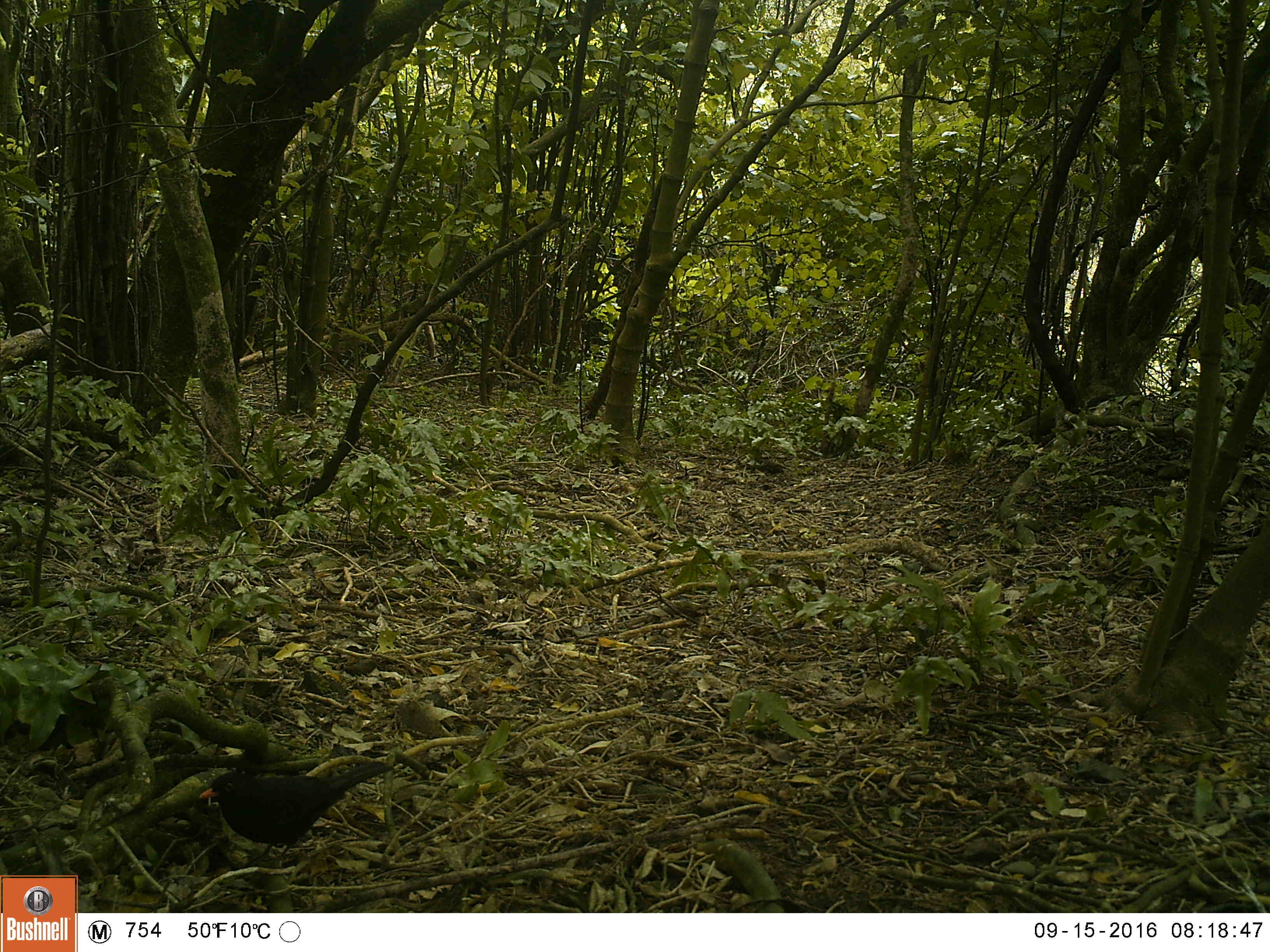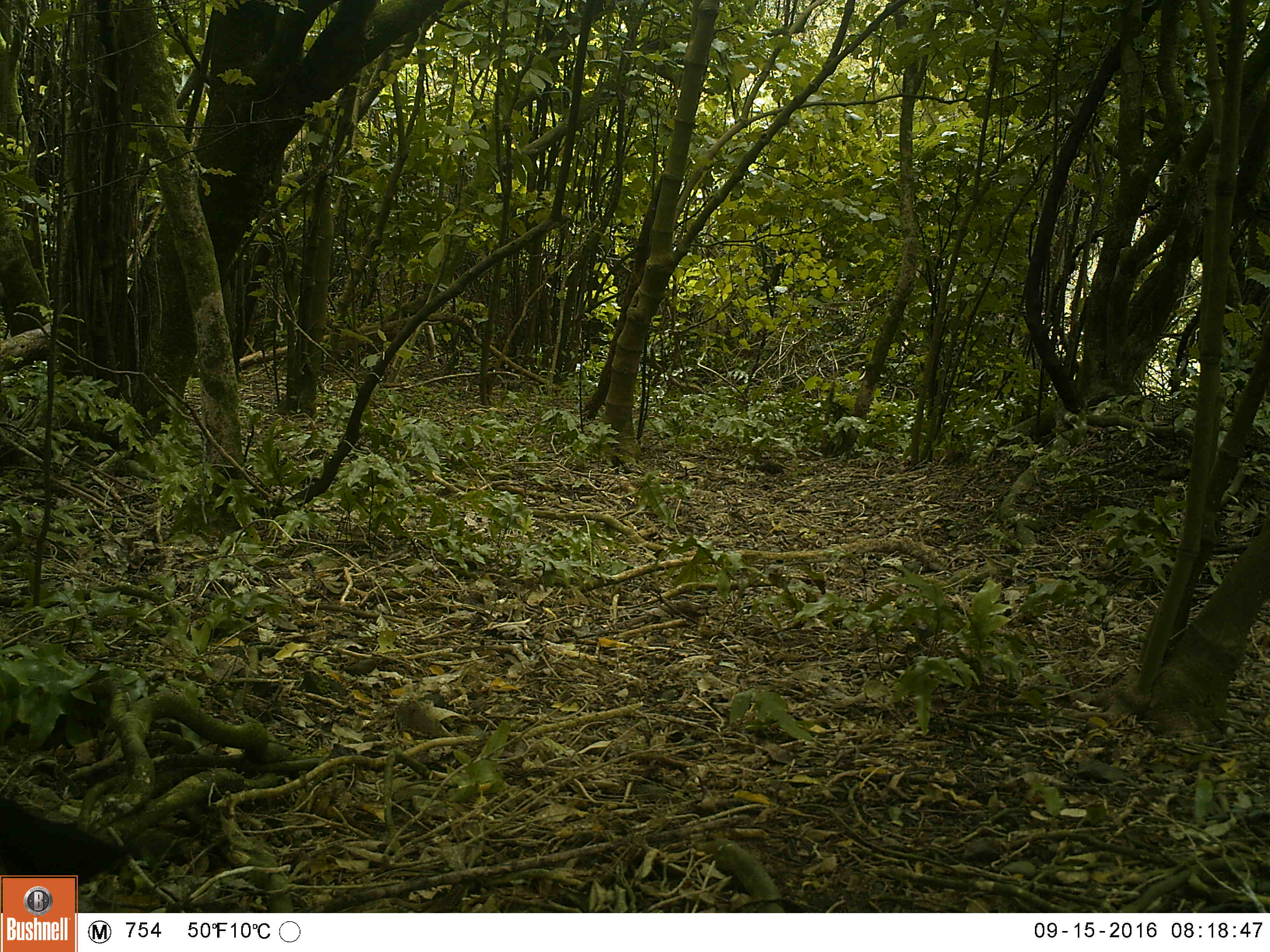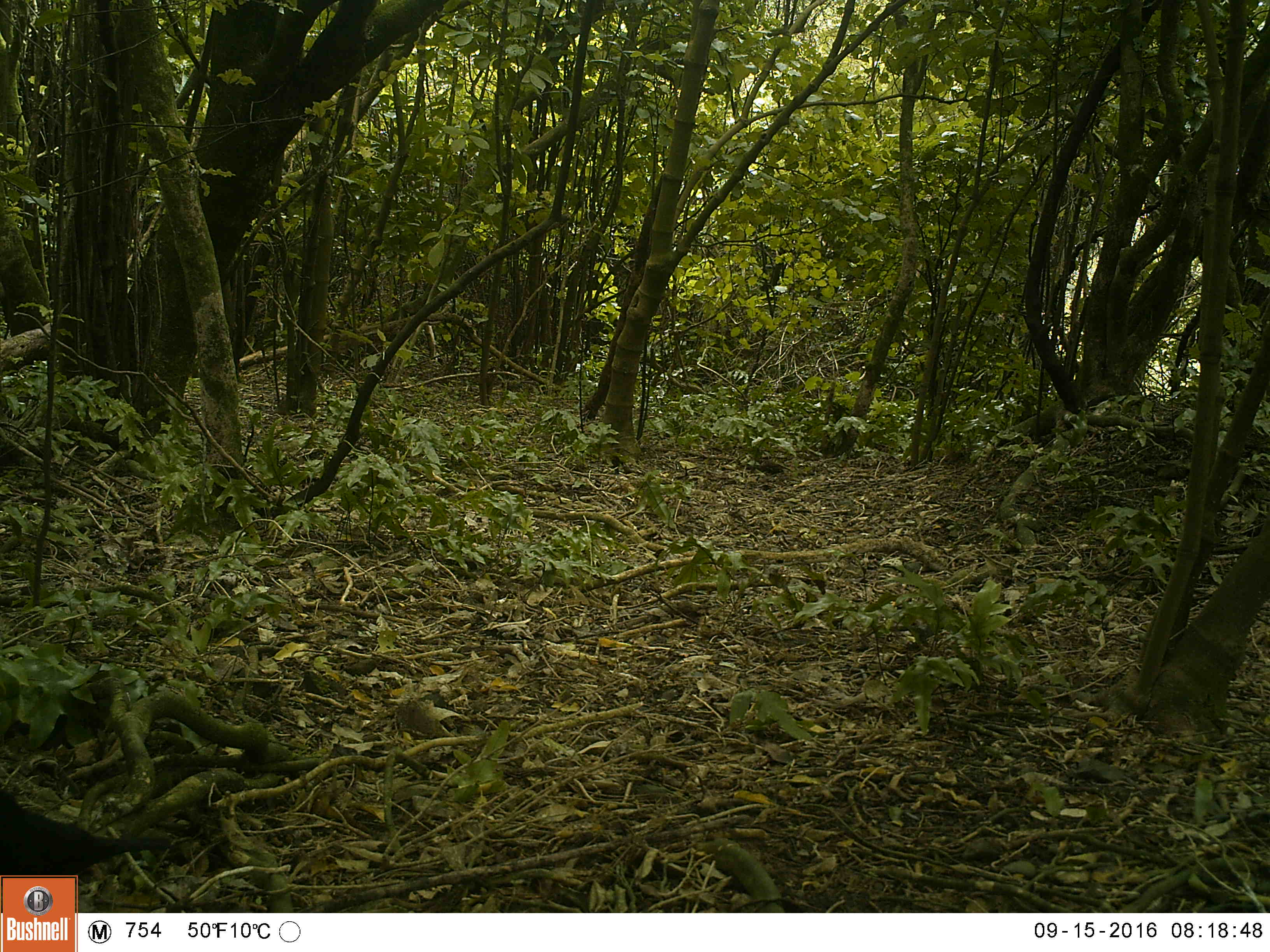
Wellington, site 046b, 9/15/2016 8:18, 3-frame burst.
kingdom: Animalia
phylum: Chordata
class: Aves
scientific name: Aves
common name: bird